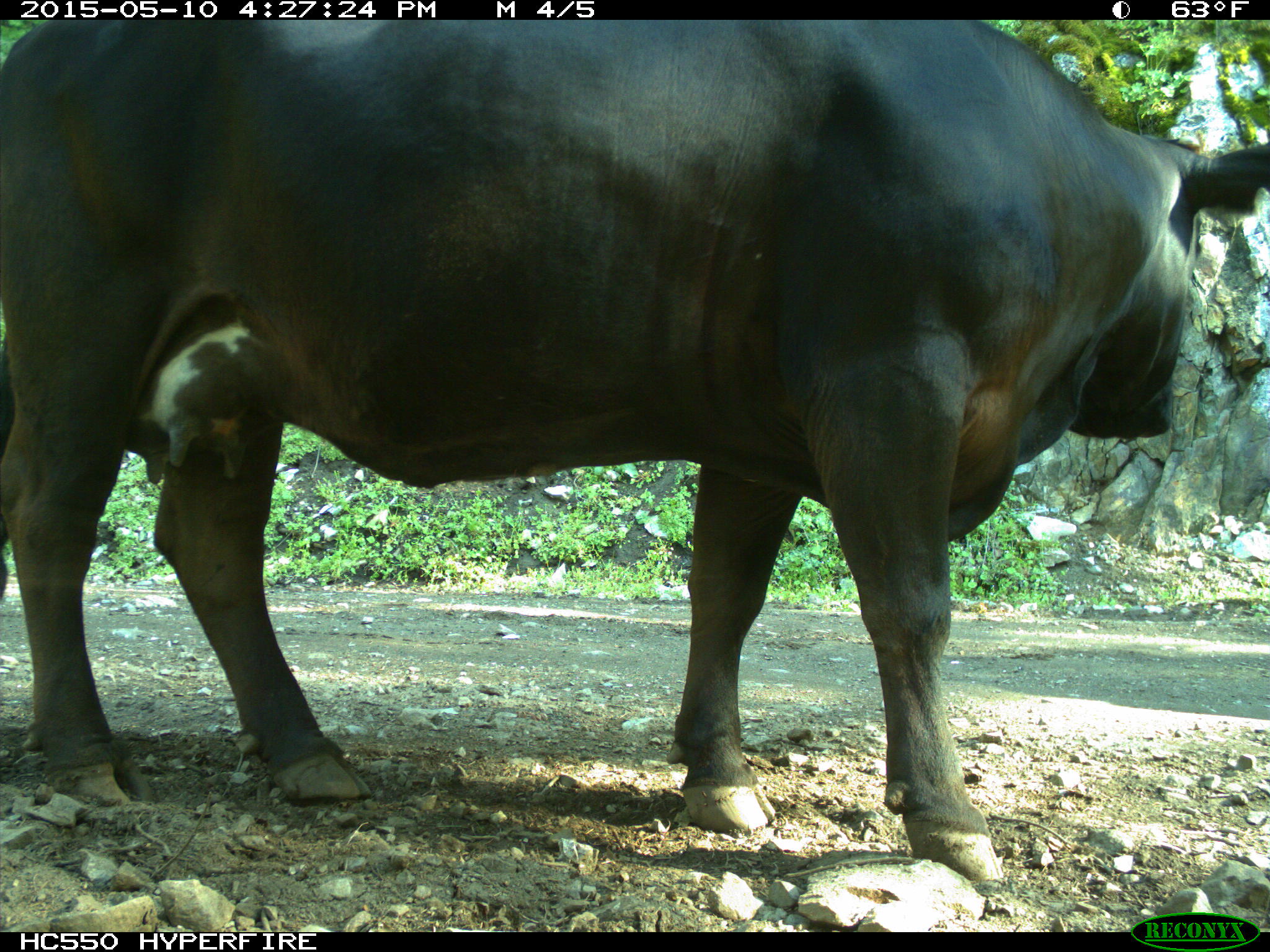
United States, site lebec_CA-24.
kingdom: Animalia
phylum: Chordata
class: Mammalia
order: Artiodactyla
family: Bovidae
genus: Bos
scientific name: Bos taurus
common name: domestic cow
Bos taurus (domestic cow).